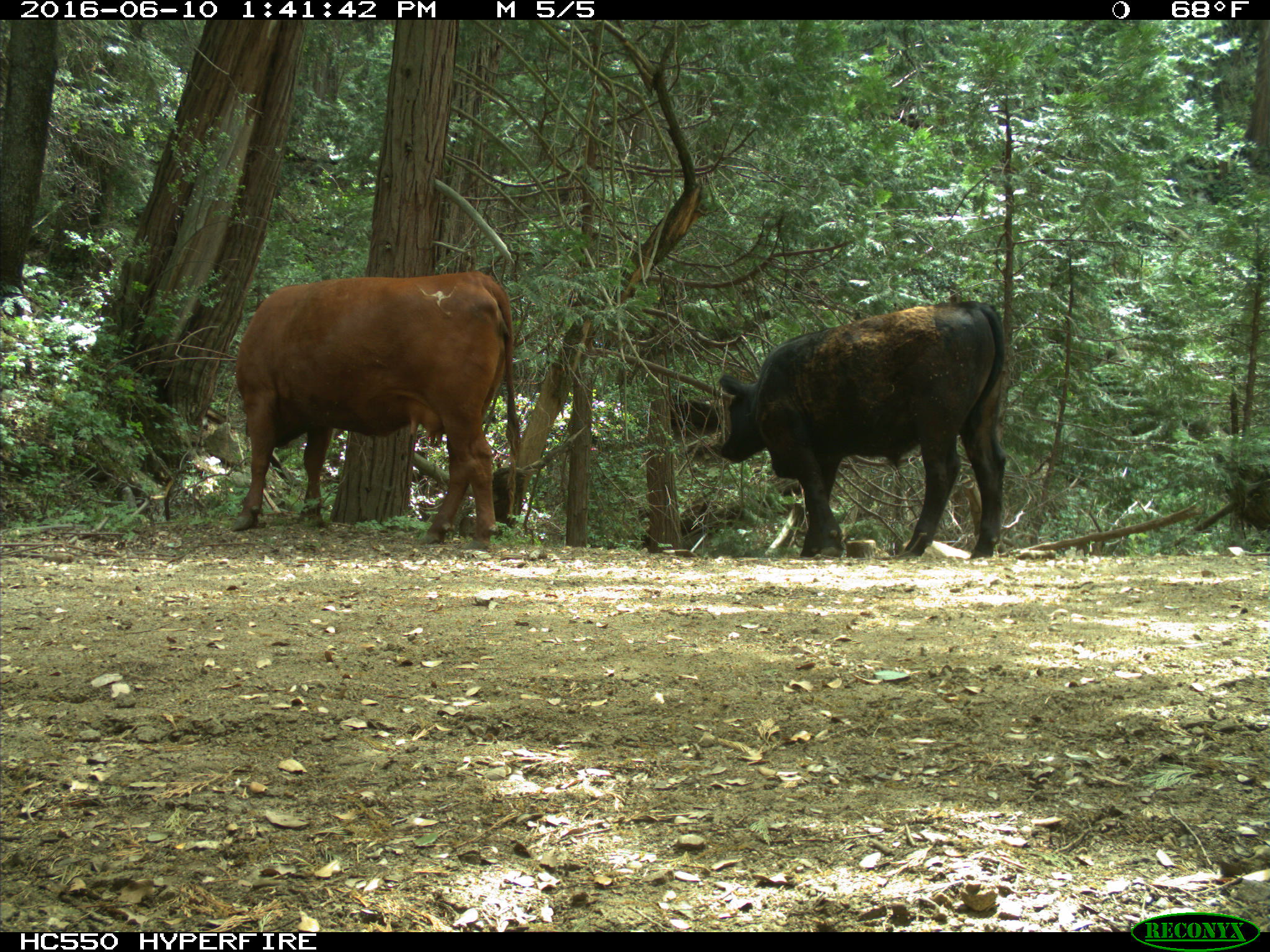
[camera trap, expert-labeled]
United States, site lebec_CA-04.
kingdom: Animalia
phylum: Chordata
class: Mammalia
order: Artiodactyla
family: Bovidae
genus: Bos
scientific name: Bos taurus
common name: domestic cow